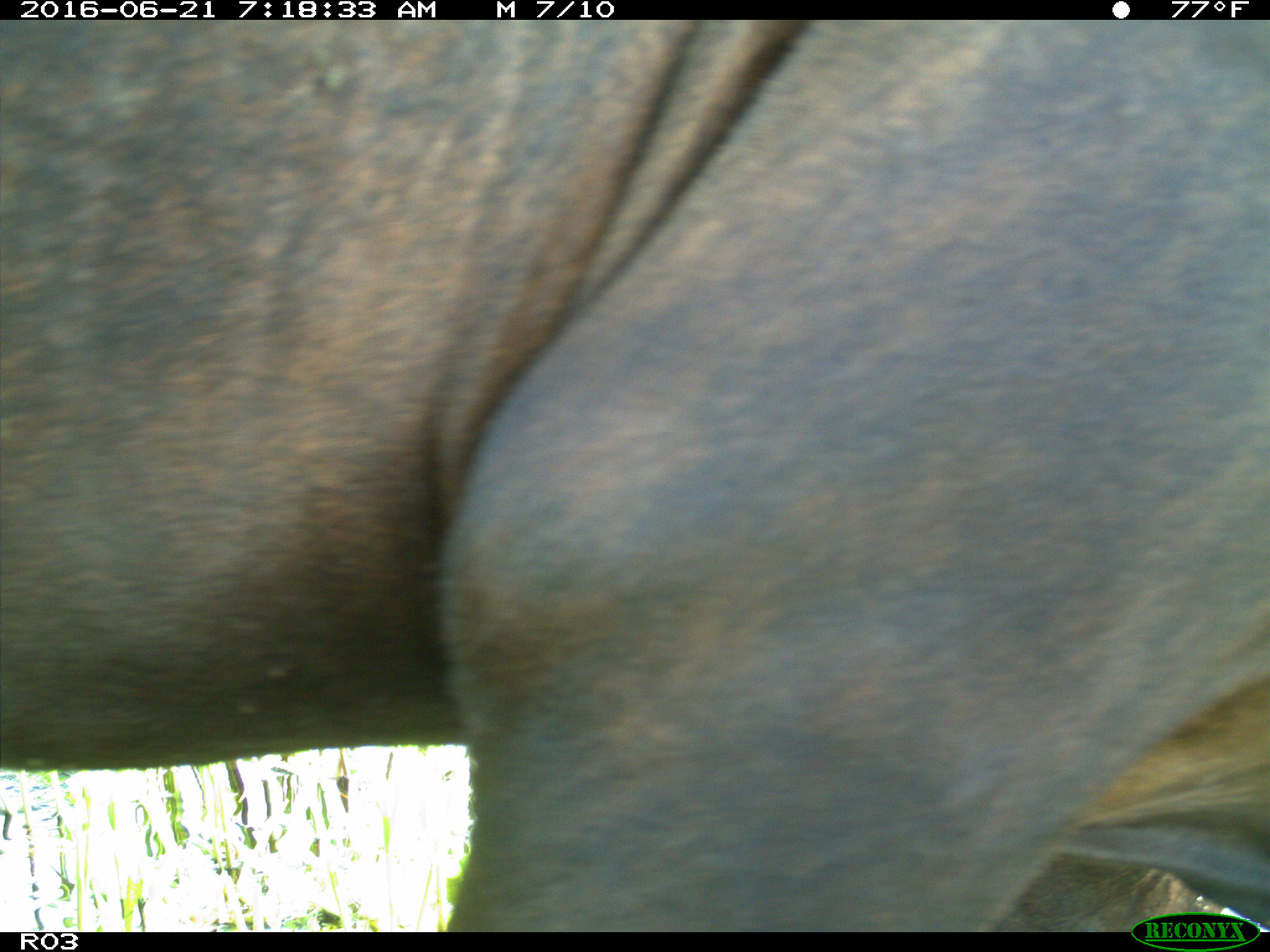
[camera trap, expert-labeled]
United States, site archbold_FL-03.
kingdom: Animalia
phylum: Chordata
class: Mammalia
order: Artiodactyla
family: Bovidae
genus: Bos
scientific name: Bos taurus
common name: domestic cow